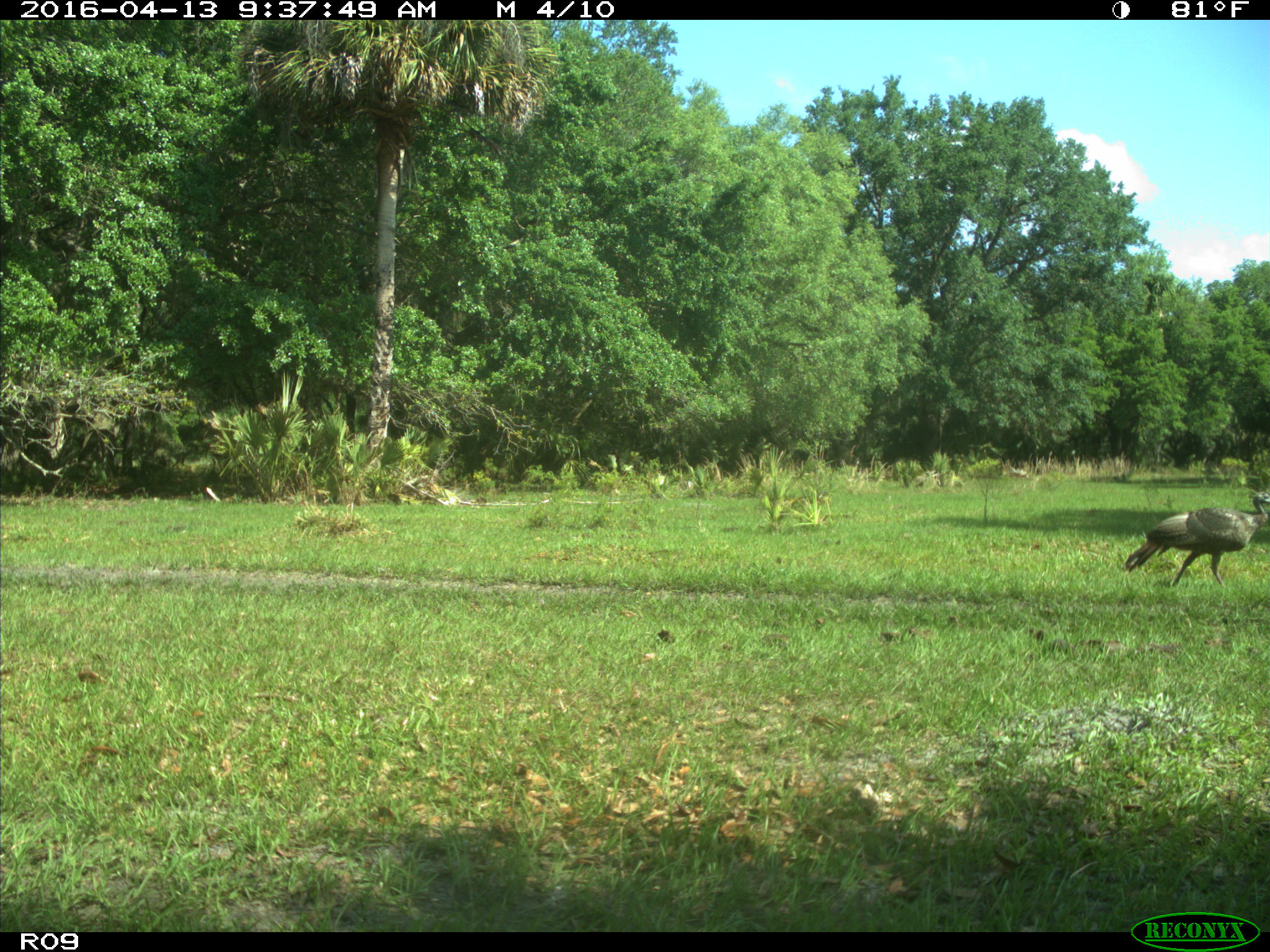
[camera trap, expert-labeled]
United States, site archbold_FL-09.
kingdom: Animalia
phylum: Chordata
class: Aves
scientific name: Aves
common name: birds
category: unidentified bird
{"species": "unidentified bird (birds) (Aves)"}